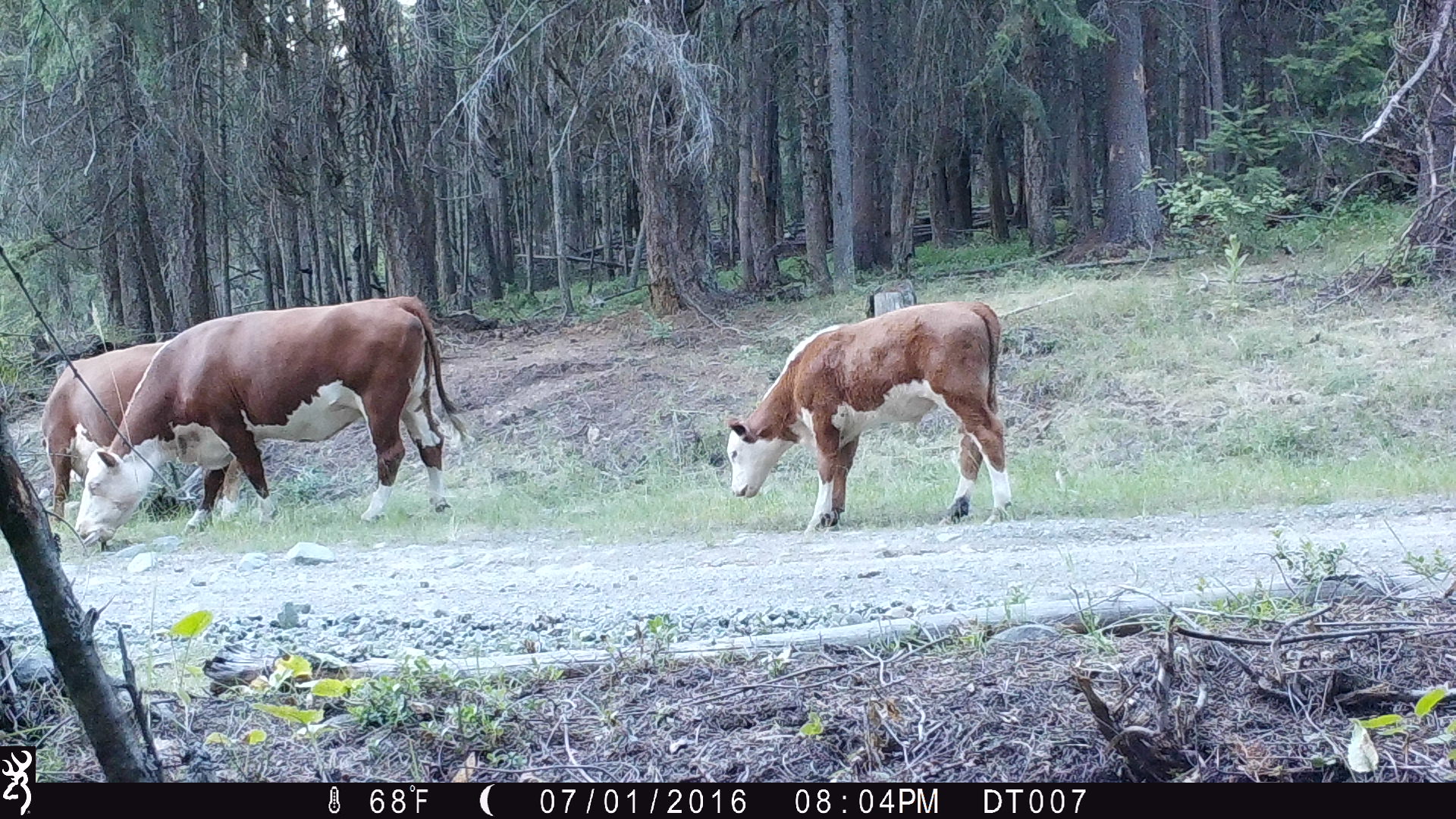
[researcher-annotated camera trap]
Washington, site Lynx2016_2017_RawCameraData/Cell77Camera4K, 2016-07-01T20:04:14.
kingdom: Animalia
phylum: Chordata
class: Mammalia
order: Artiodactyla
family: Bovidae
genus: Bos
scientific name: Bos taurus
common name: domestic cattle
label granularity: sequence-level